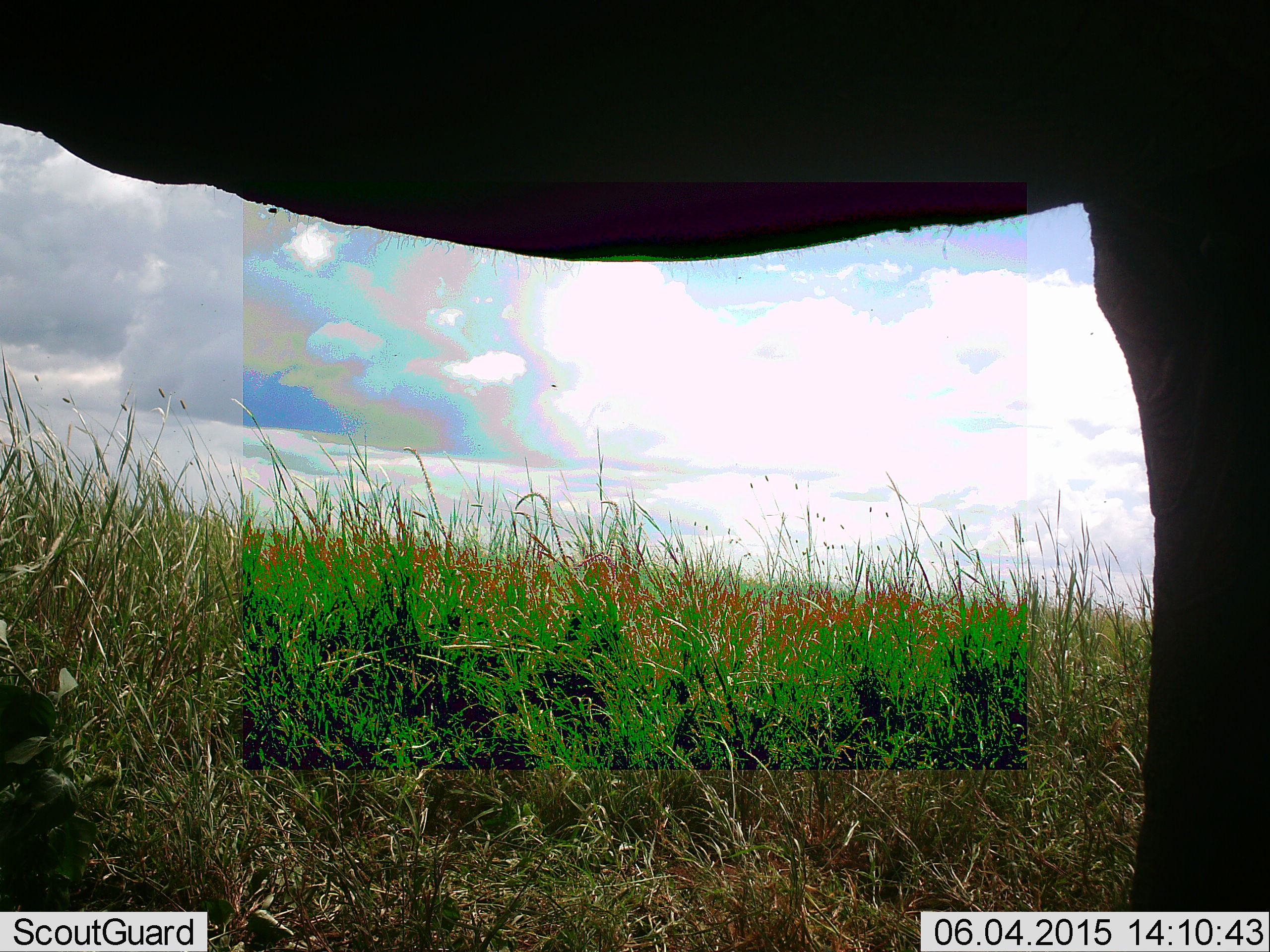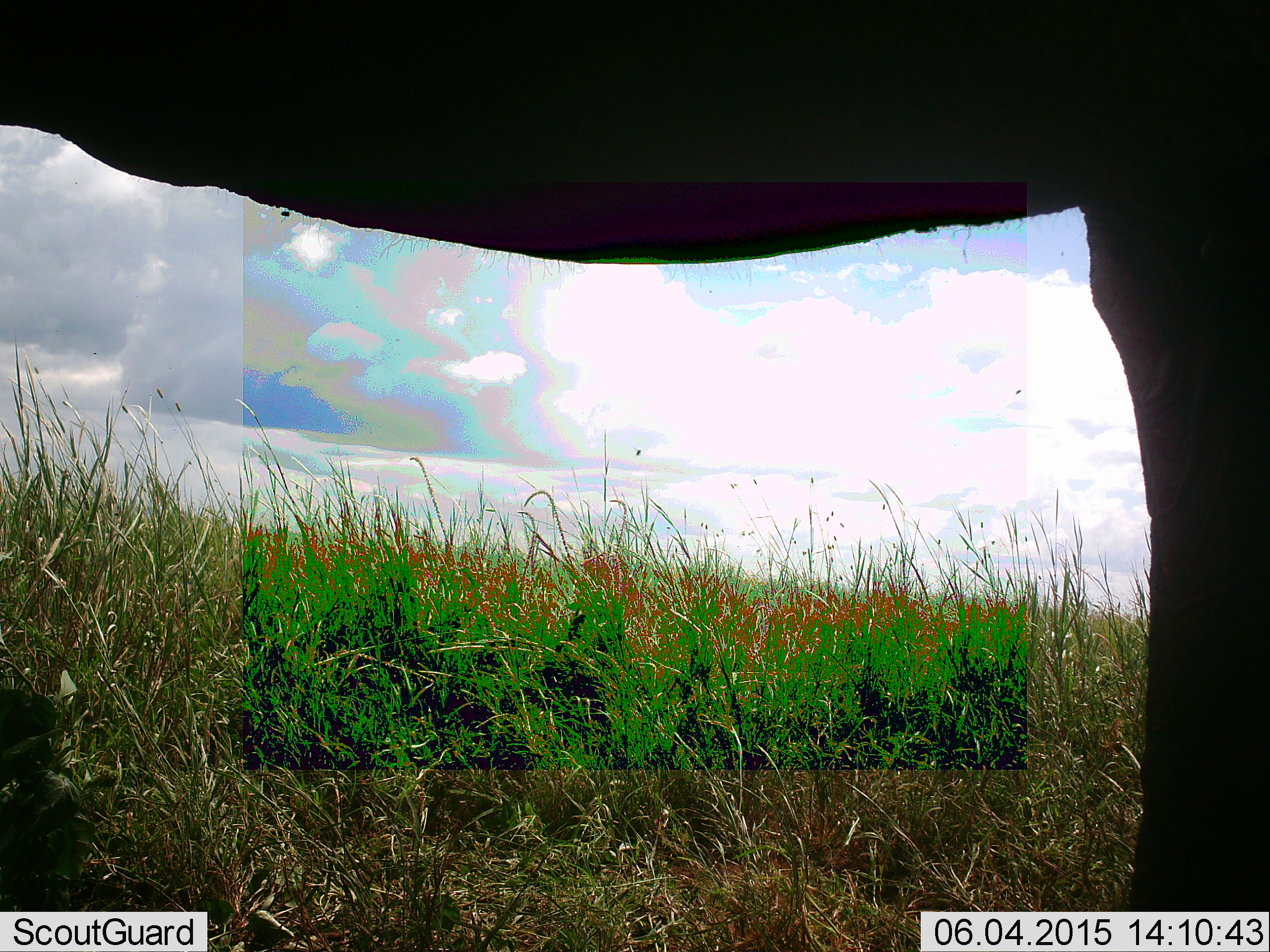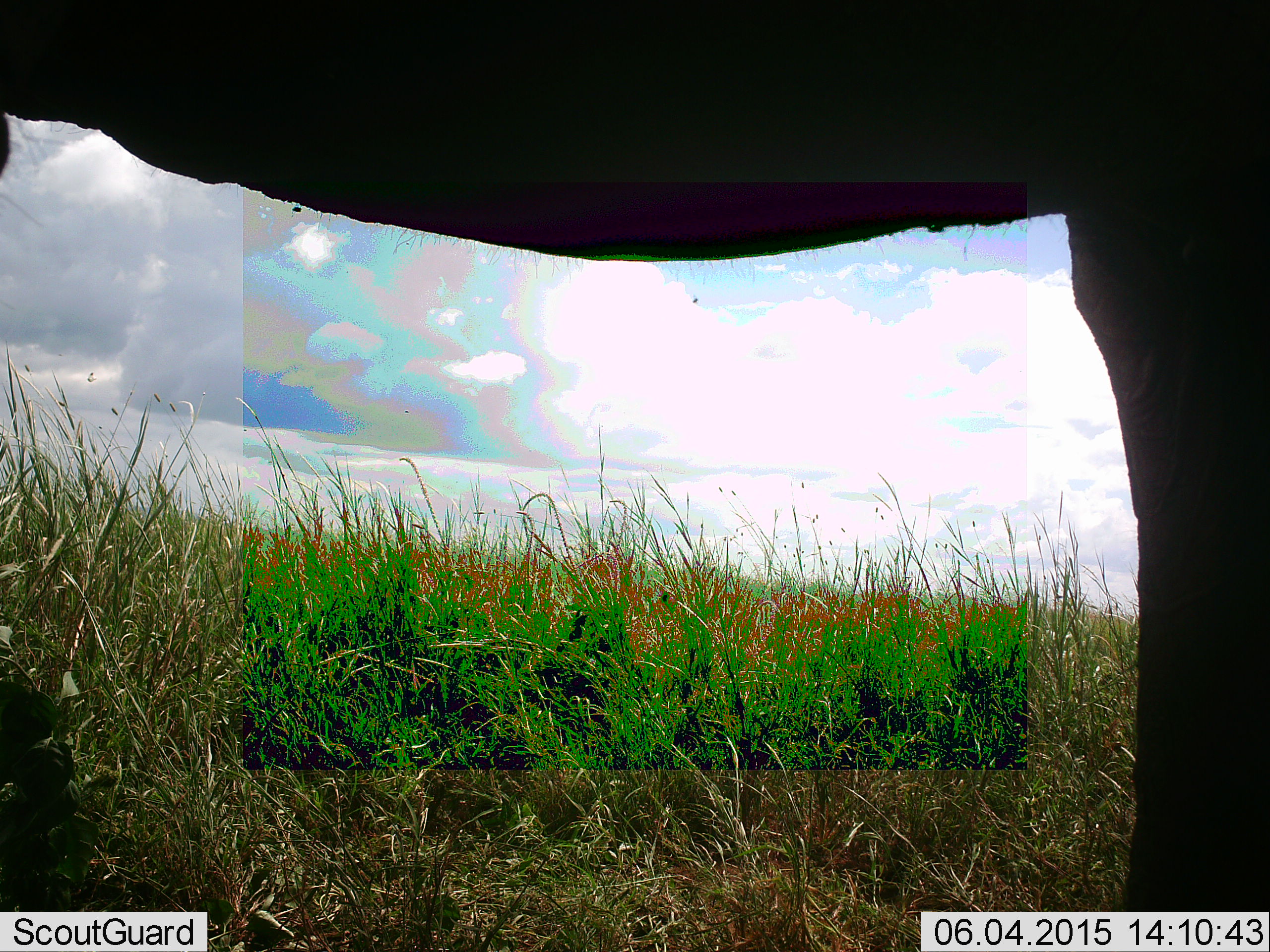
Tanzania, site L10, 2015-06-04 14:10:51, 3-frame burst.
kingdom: Animalia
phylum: Chordata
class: Mammalia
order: Proboscidea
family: Elephantidae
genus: Loxodonta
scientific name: Loxodonta africana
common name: african bush elephant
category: elephant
Elephant (african bush elephant) (Loxodonta africana), count 1. Behavior (volunteer vote fractions): standing 100%, resting 0%, moving 0%, interacting 0%. Young present (vote fraction): 0%. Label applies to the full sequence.